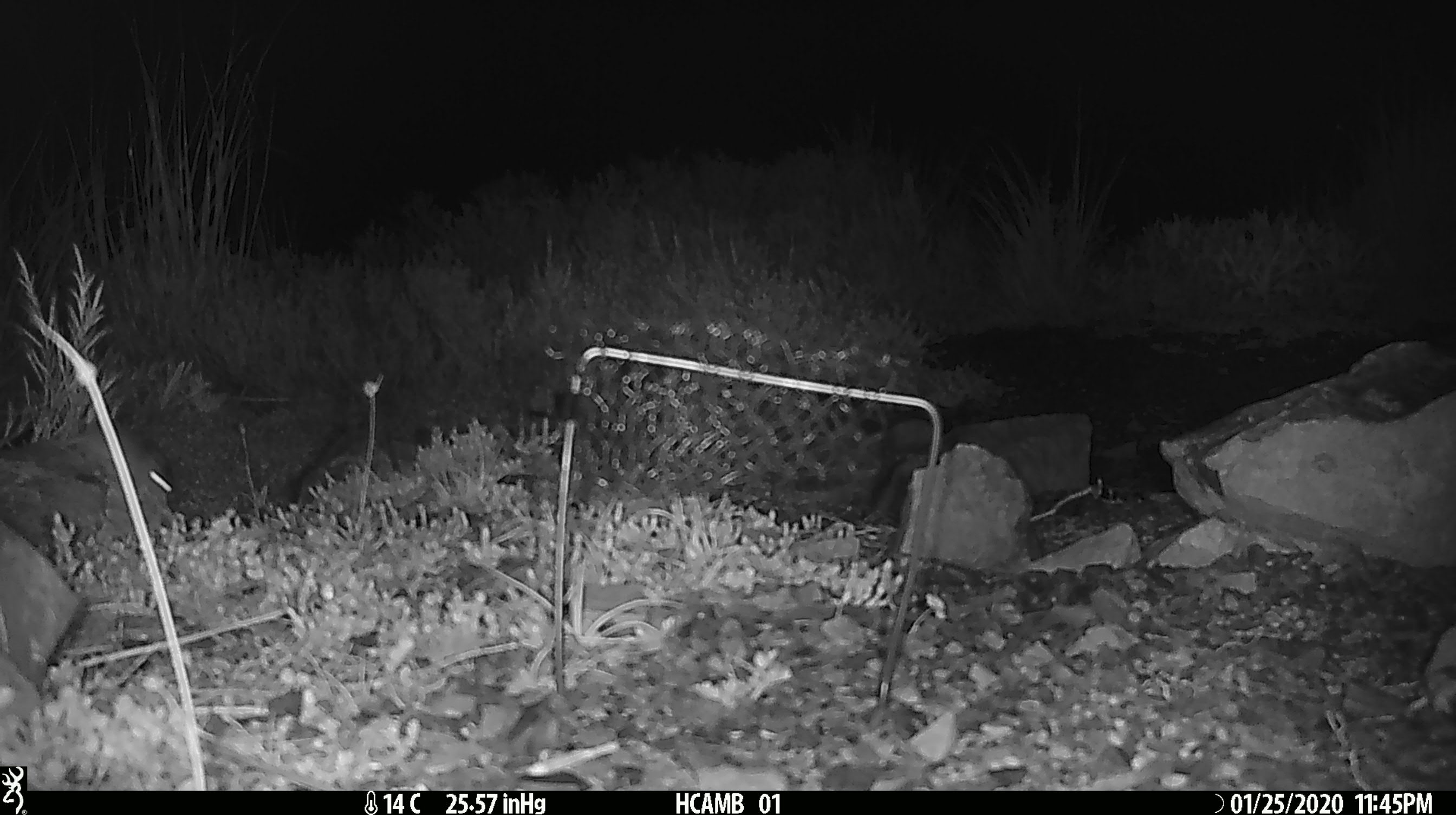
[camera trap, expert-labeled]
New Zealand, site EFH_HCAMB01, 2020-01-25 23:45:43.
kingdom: Animalia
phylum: Chordata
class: Mammalia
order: Rodentia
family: Muridae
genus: Mus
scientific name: Mus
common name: mouse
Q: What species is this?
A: Mouse (Mus).